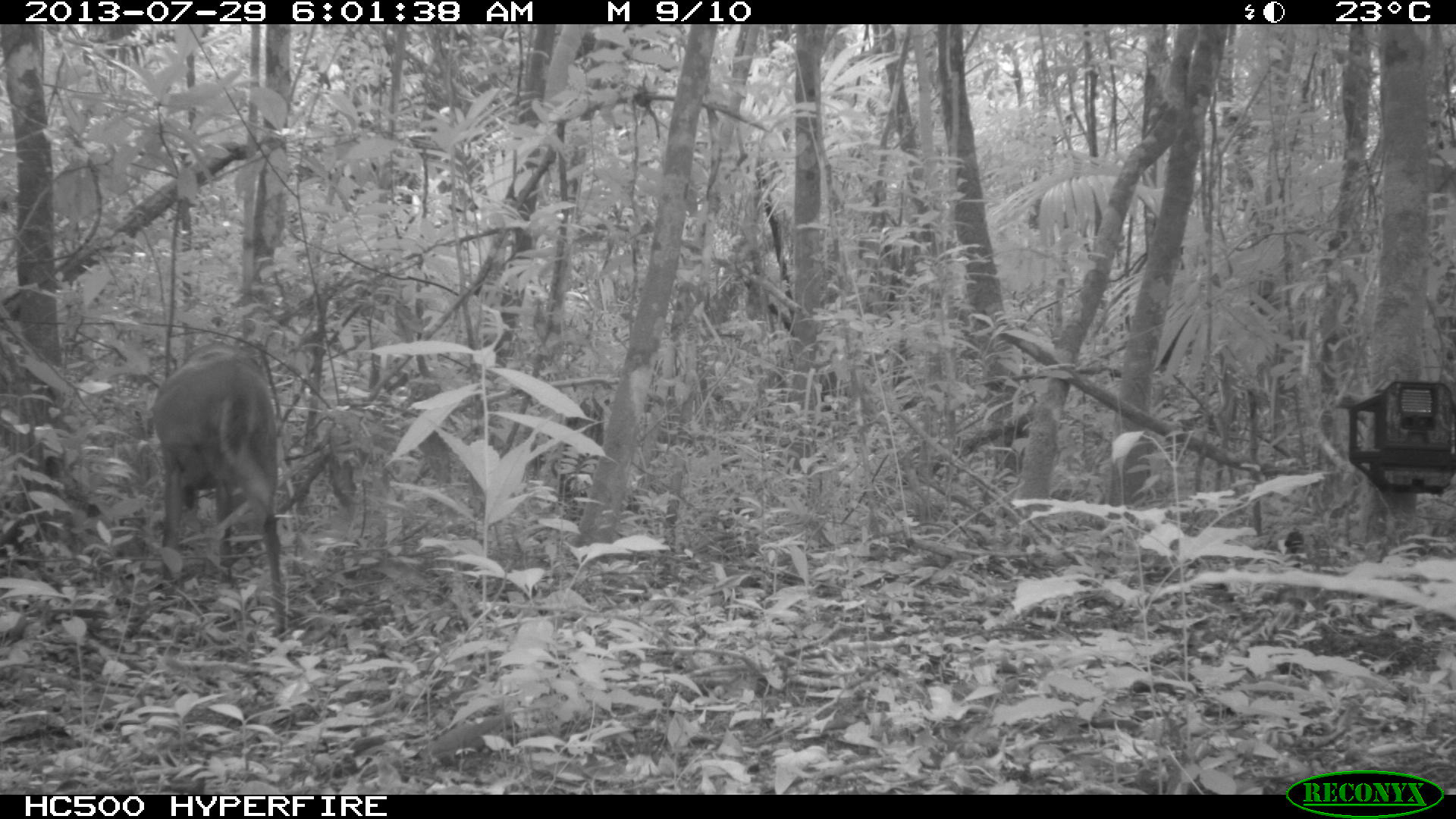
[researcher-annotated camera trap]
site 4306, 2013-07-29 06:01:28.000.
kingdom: Animalia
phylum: Chordata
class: Mammalia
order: Artiodactyla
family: Cervidae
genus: Mazama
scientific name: Mazama temama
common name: central american red brocket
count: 1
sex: male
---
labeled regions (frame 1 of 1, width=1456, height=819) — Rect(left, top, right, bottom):
mazama temama: Rect(152, 344, 287, 633)